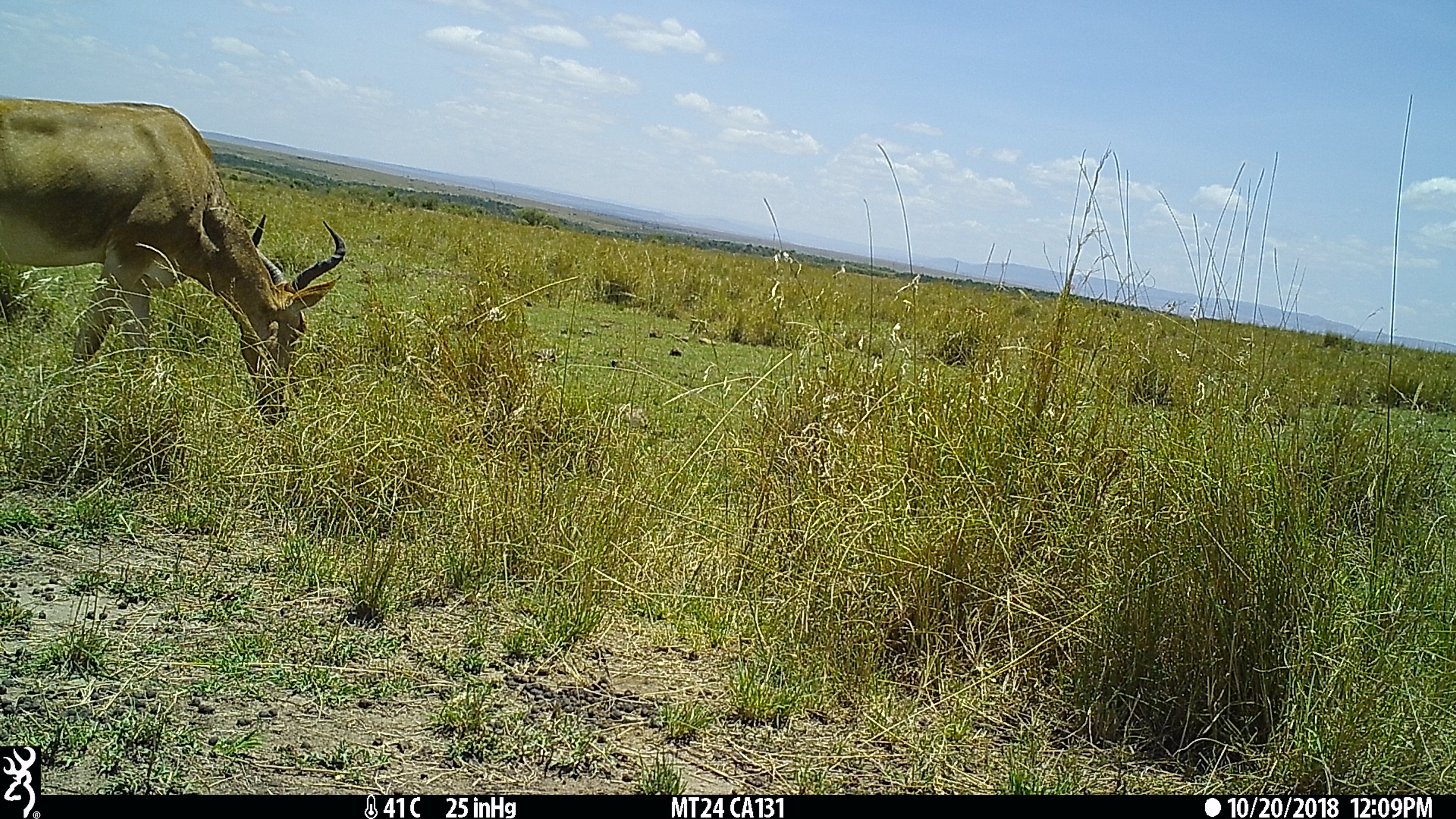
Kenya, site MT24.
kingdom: Animalia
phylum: Chordata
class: Mammalia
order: Artiodactyla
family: Bovidae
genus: Alcelaphus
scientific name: Alcelaphus buselaphus cokii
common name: coke's hartebeest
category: hartebeest cokes